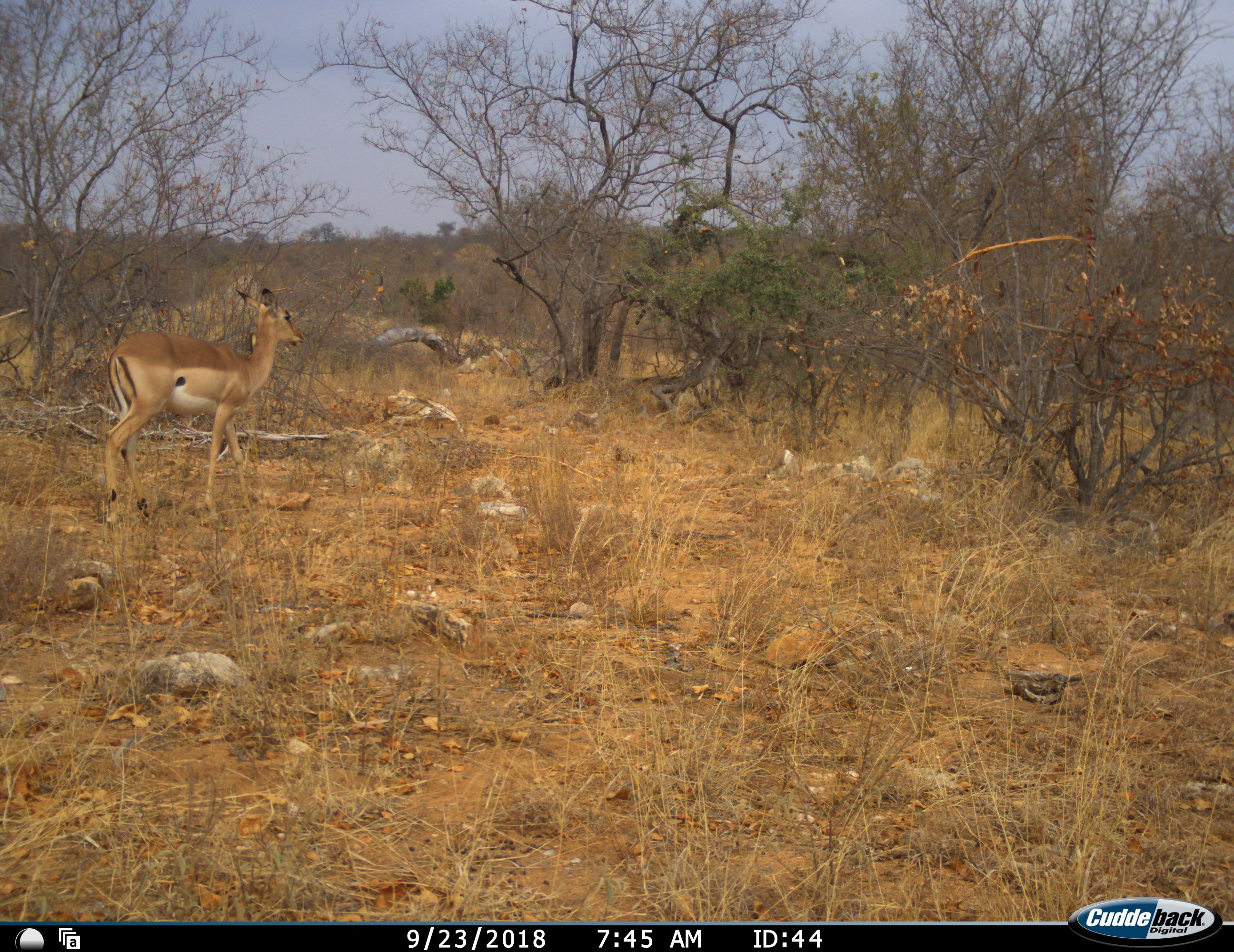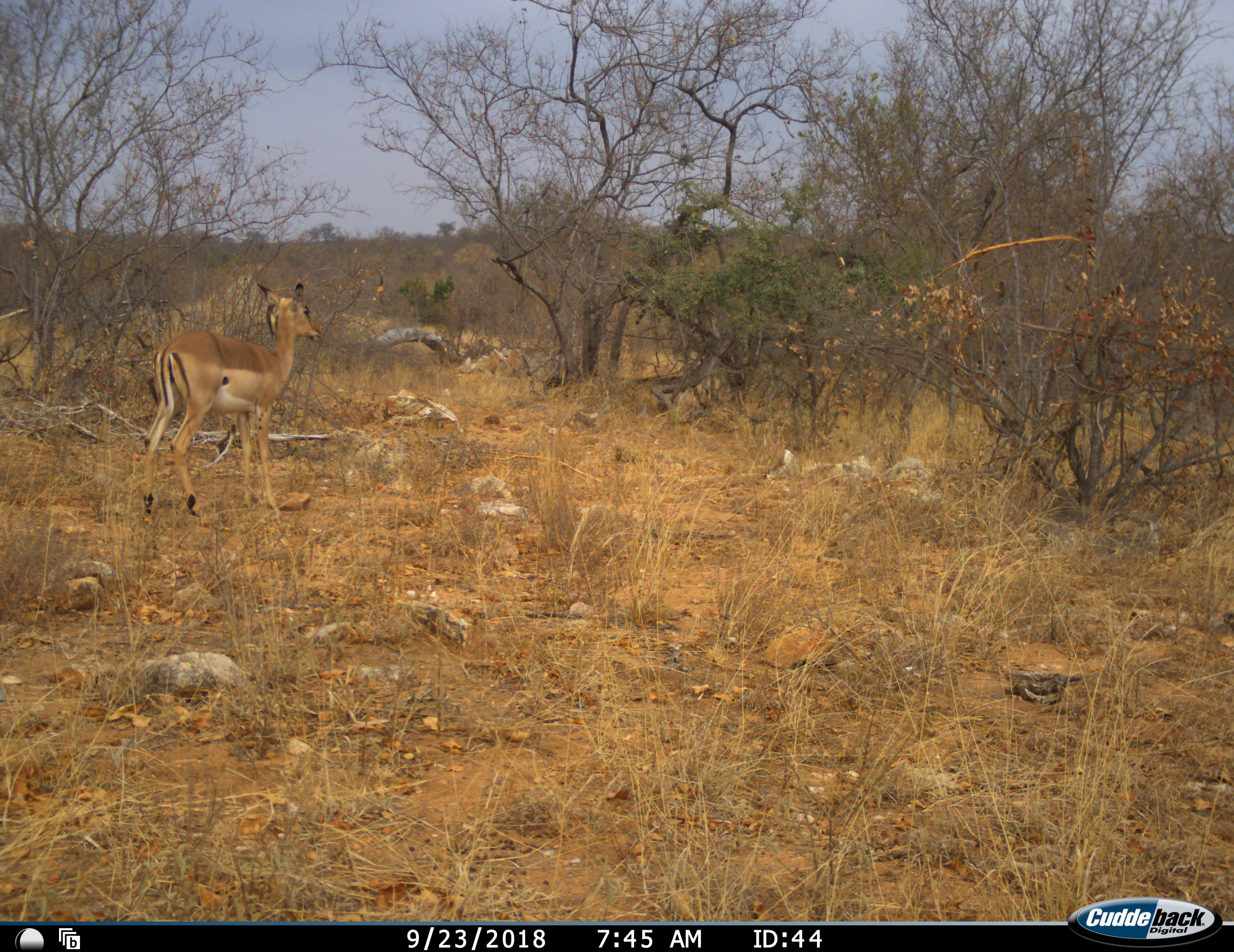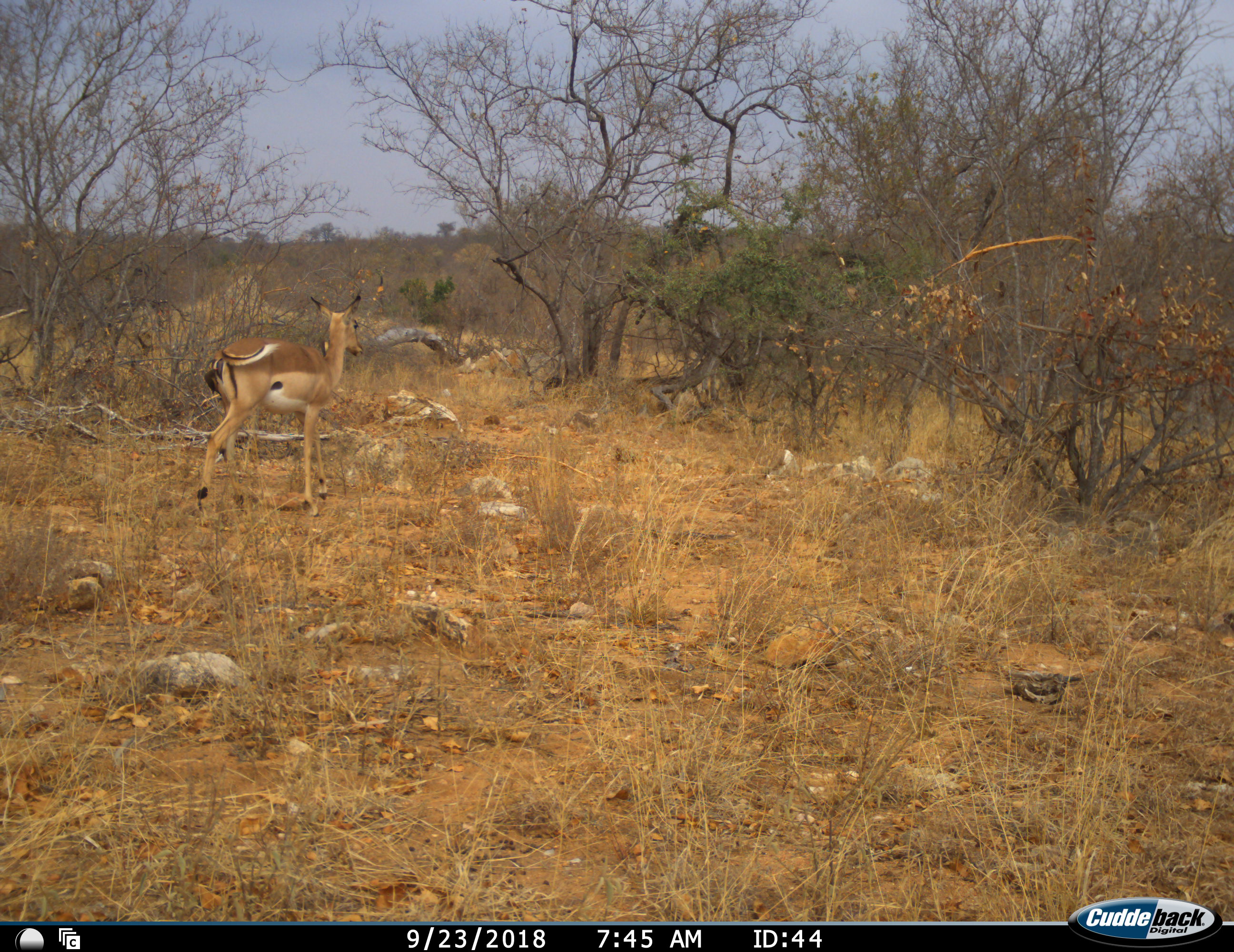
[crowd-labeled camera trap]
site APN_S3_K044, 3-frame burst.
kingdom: Animalia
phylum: Chordata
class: Mammalia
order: Artiodactyla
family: Bovidae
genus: Aepyceros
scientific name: Aepyceros melampus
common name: impala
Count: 2.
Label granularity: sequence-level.